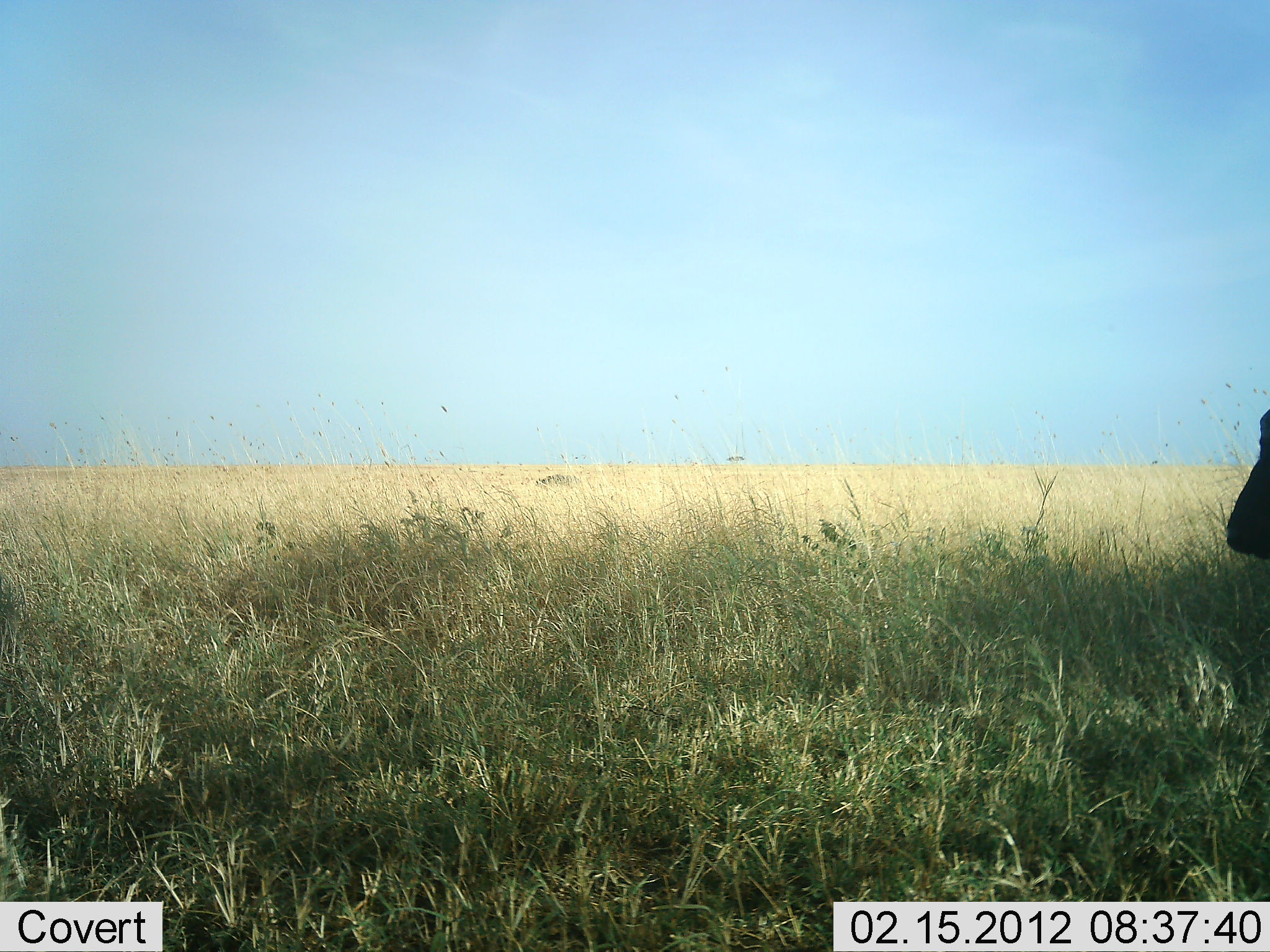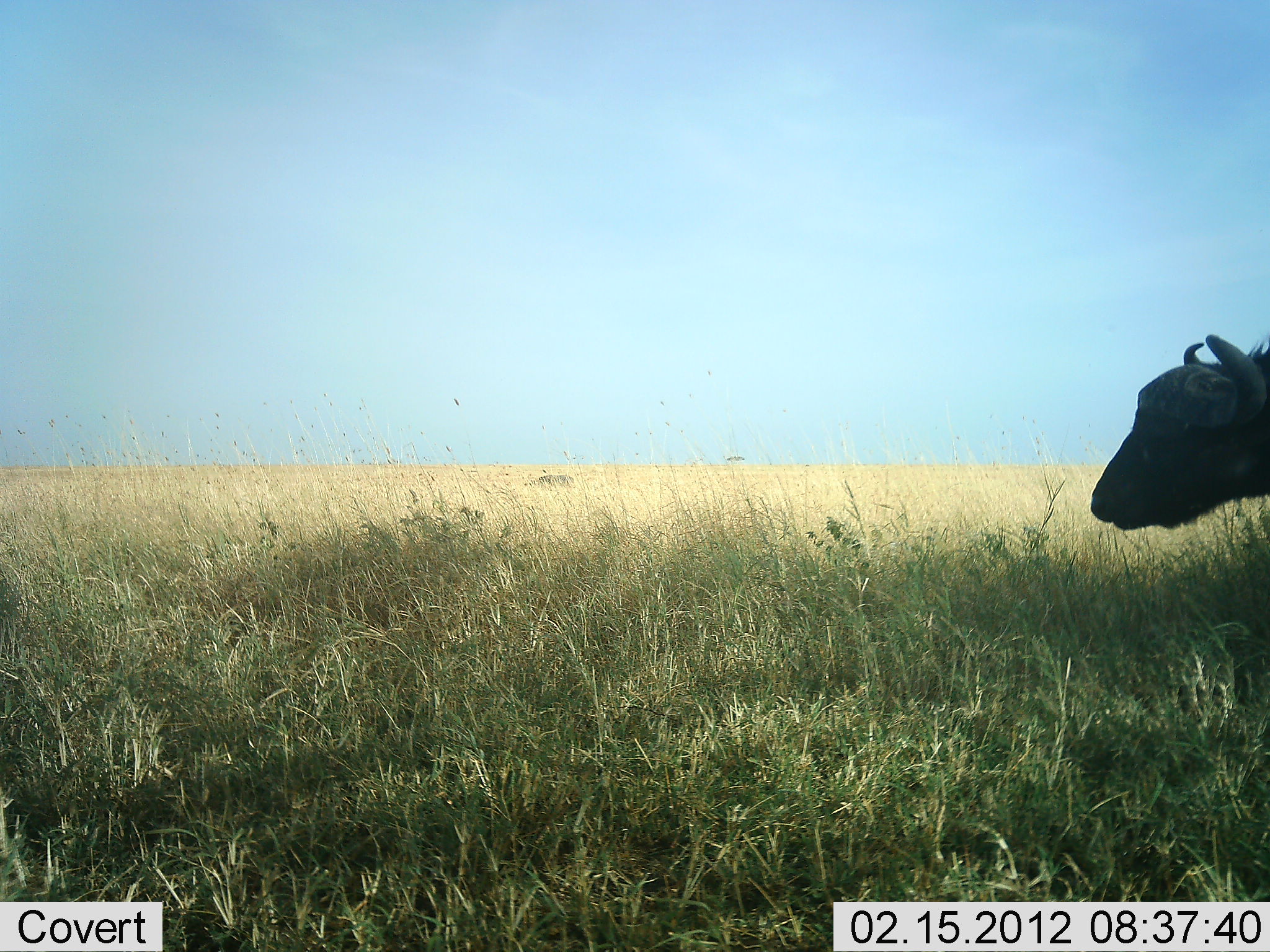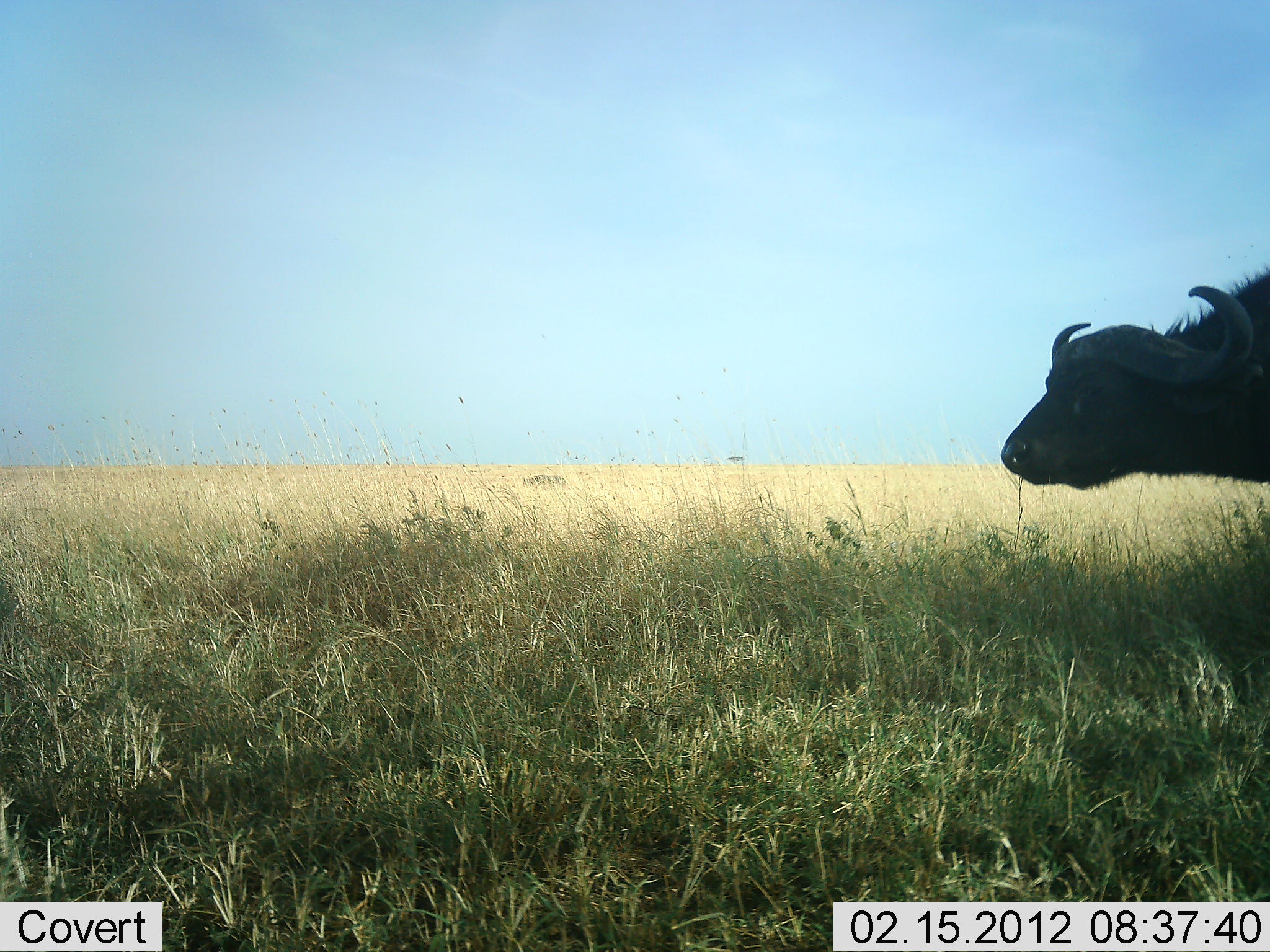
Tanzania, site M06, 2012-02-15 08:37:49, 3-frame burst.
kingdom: Animalia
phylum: Chordata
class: Mammalia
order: Artiodactyla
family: Bovidae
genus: Syncerus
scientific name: Syncerus caffer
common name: cape buffalo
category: buffalo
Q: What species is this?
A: Buffalo (cape buffalo) (Syncerus caffer).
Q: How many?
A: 1.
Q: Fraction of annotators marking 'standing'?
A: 18%.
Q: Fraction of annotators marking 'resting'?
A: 0%.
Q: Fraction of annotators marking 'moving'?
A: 82%.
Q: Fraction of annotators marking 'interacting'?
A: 0%.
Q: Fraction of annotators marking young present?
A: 0%.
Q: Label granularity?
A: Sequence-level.